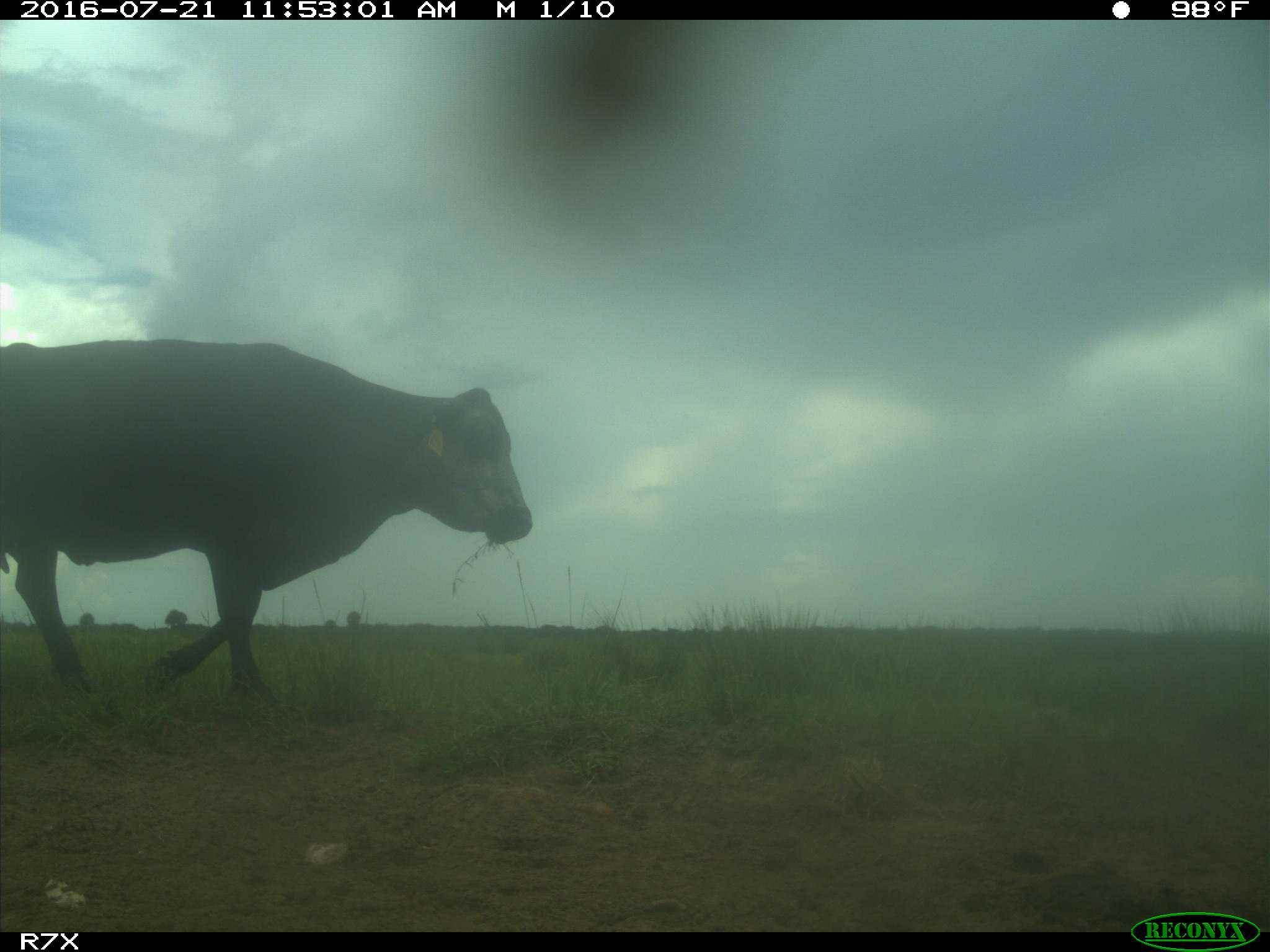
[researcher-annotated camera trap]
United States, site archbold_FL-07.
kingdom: Animalia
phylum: Chordata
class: Mammalia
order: Artiodactyla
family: Bovidae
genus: Bos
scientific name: Bos taurus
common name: domestic cow